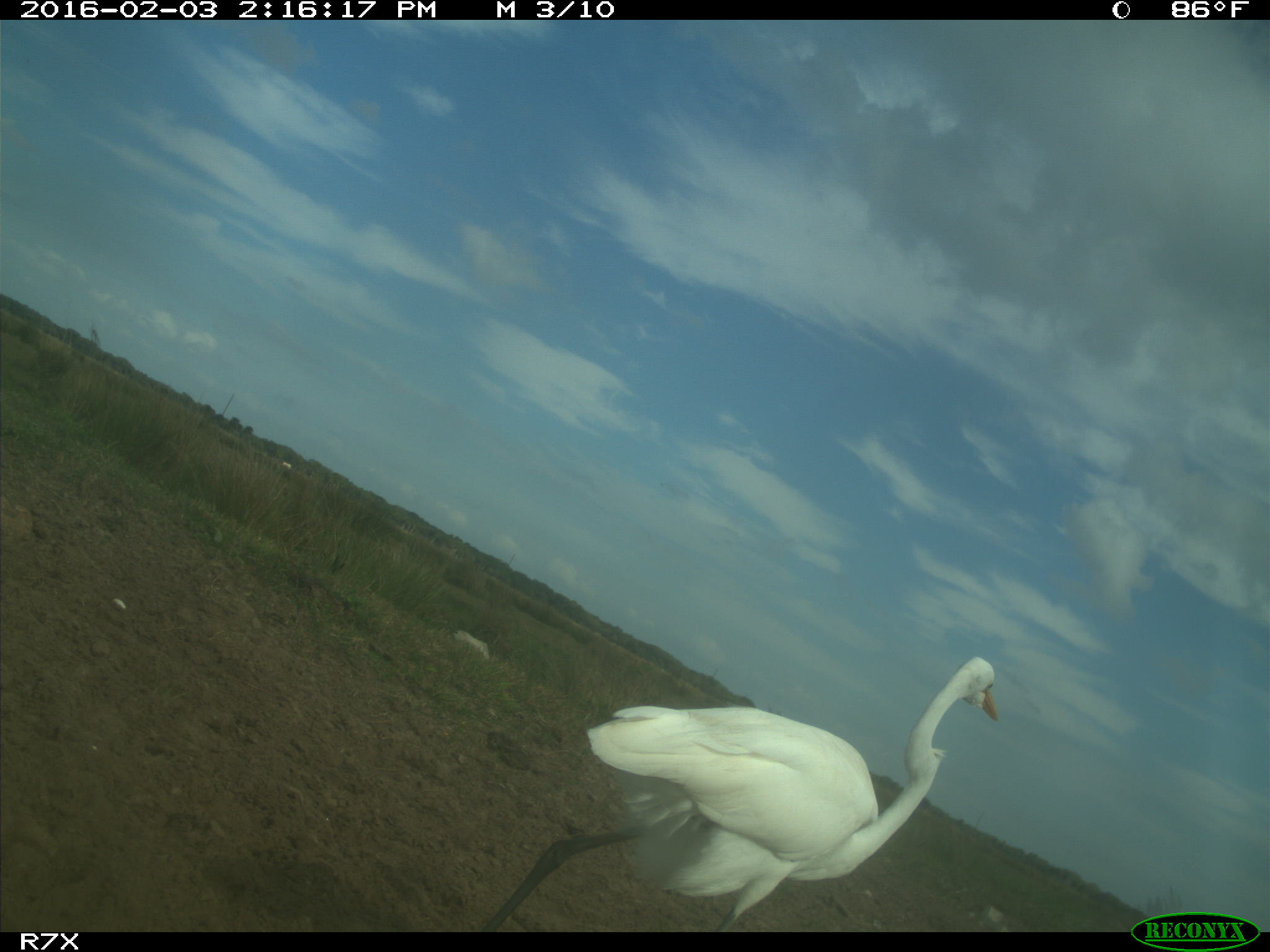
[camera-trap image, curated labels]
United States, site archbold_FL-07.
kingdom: Animalia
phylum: Chordata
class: Aves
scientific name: Aves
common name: birds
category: unidentified bird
Unidentified bird (birds) (Aves).